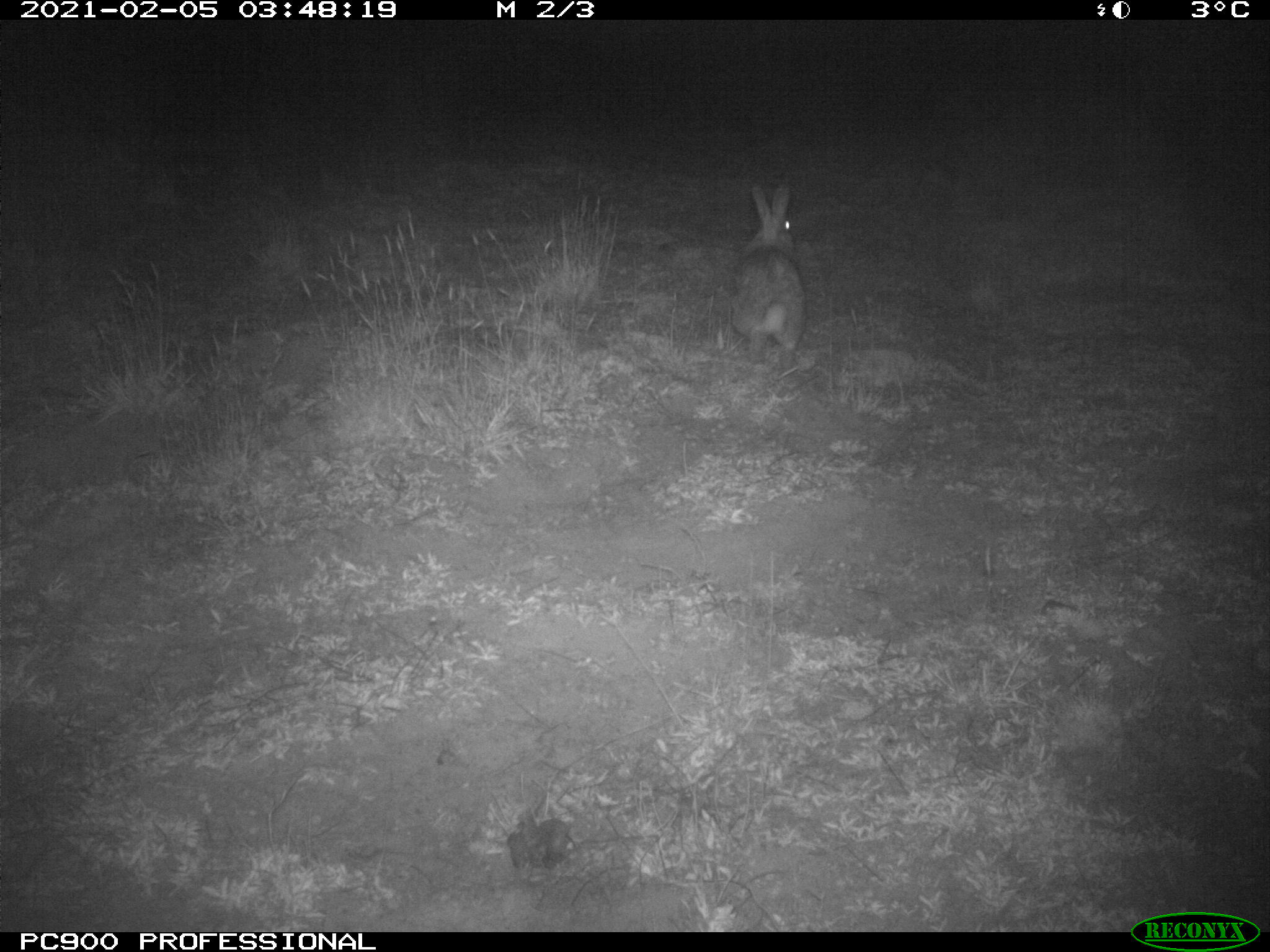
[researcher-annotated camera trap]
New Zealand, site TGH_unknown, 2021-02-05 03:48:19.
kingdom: Animalia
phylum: Chordata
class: Mammalia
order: Lagomorpha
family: Leporidae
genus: Oryctolagus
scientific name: Oryctolagus cuniculus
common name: european rabbit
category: rabbit